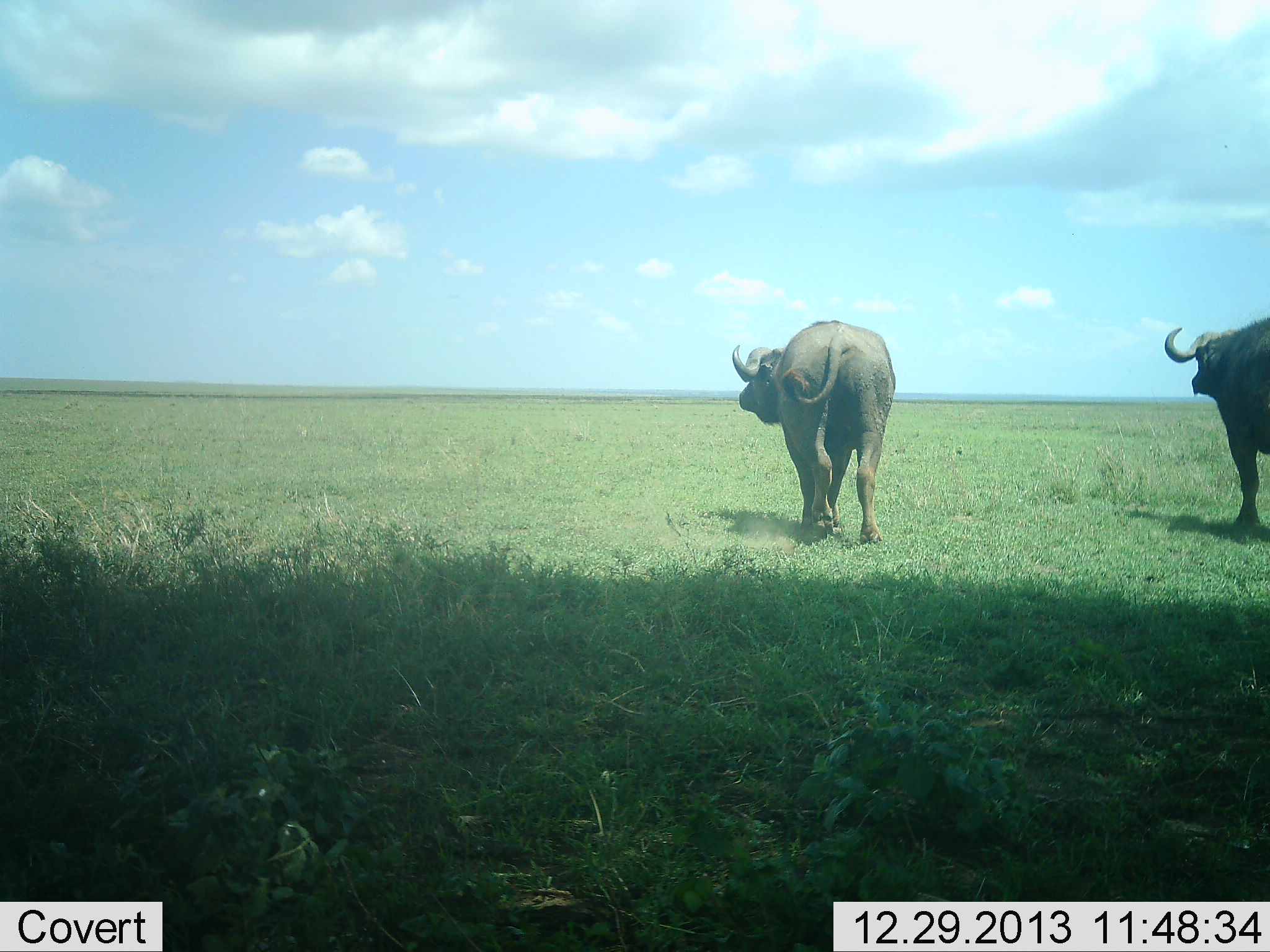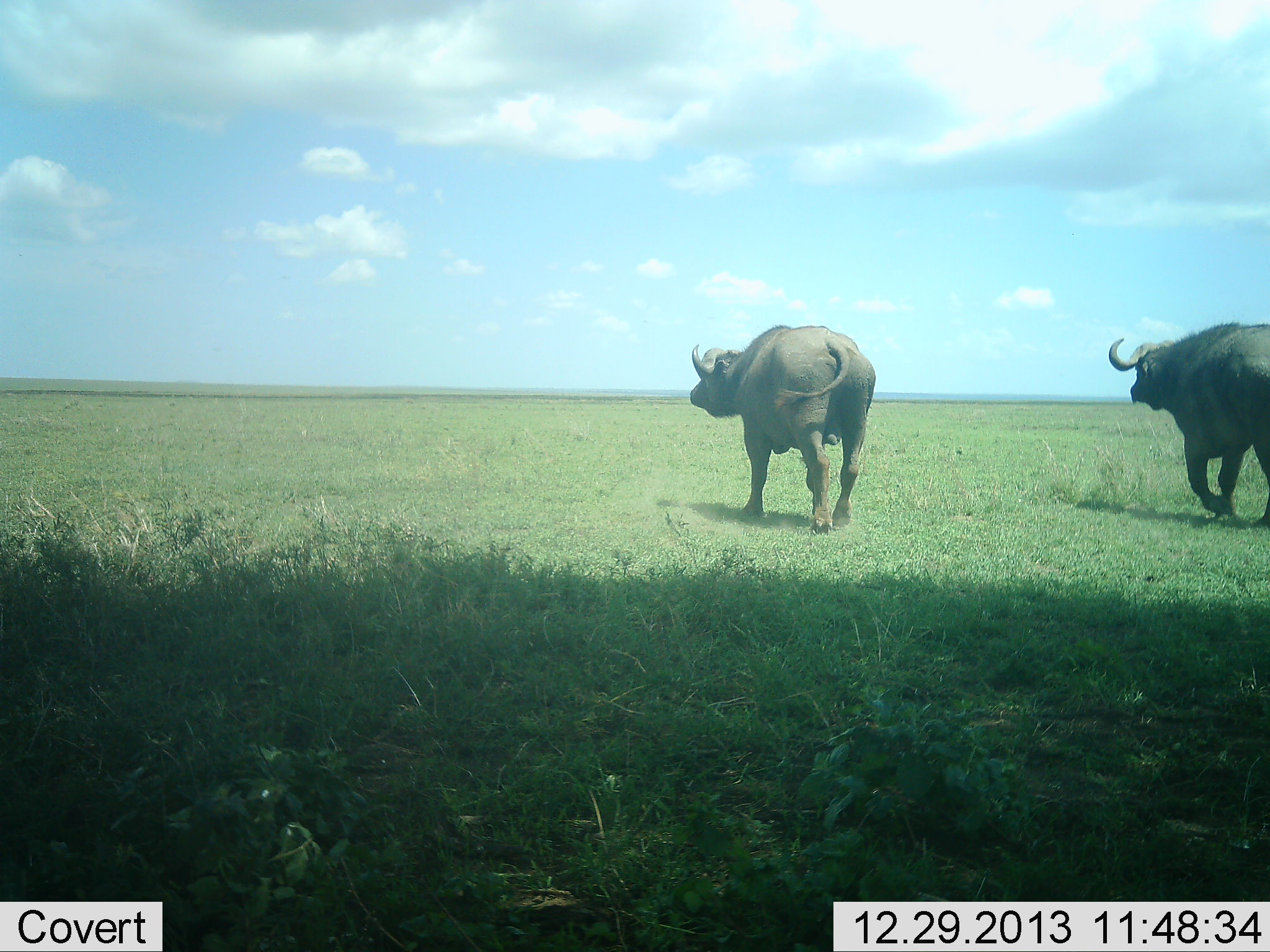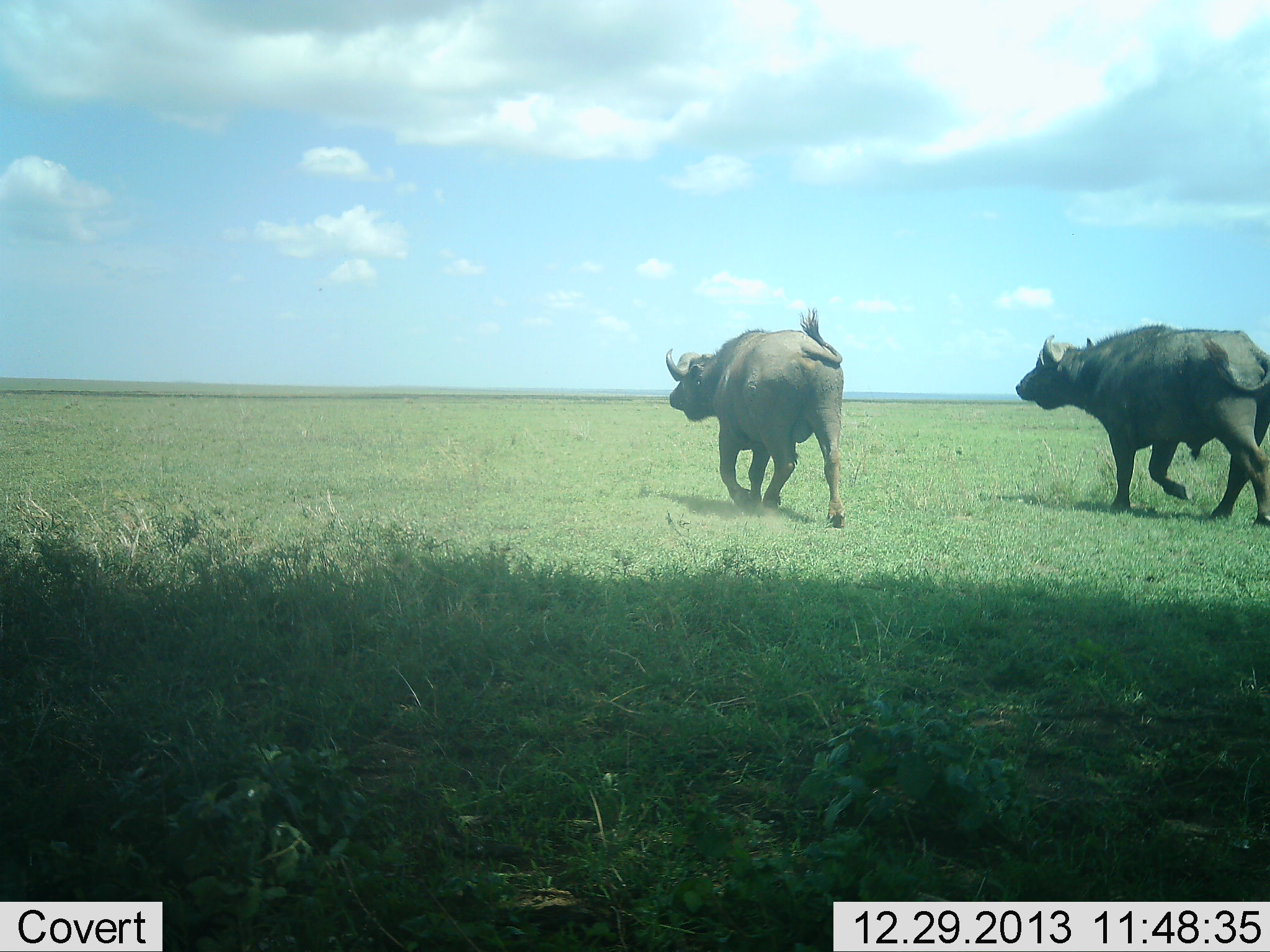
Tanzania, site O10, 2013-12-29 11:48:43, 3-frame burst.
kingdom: Animalia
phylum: Chordata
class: Mammalia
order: Artiodactyla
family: Bovidae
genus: Syncerus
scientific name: Syncerus caffer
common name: cape buffalo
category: buffalo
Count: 2.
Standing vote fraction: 0%.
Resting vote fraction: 0%.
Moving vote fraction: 100%.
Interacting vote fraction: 0%.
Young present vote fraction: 0%.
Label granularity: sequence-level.